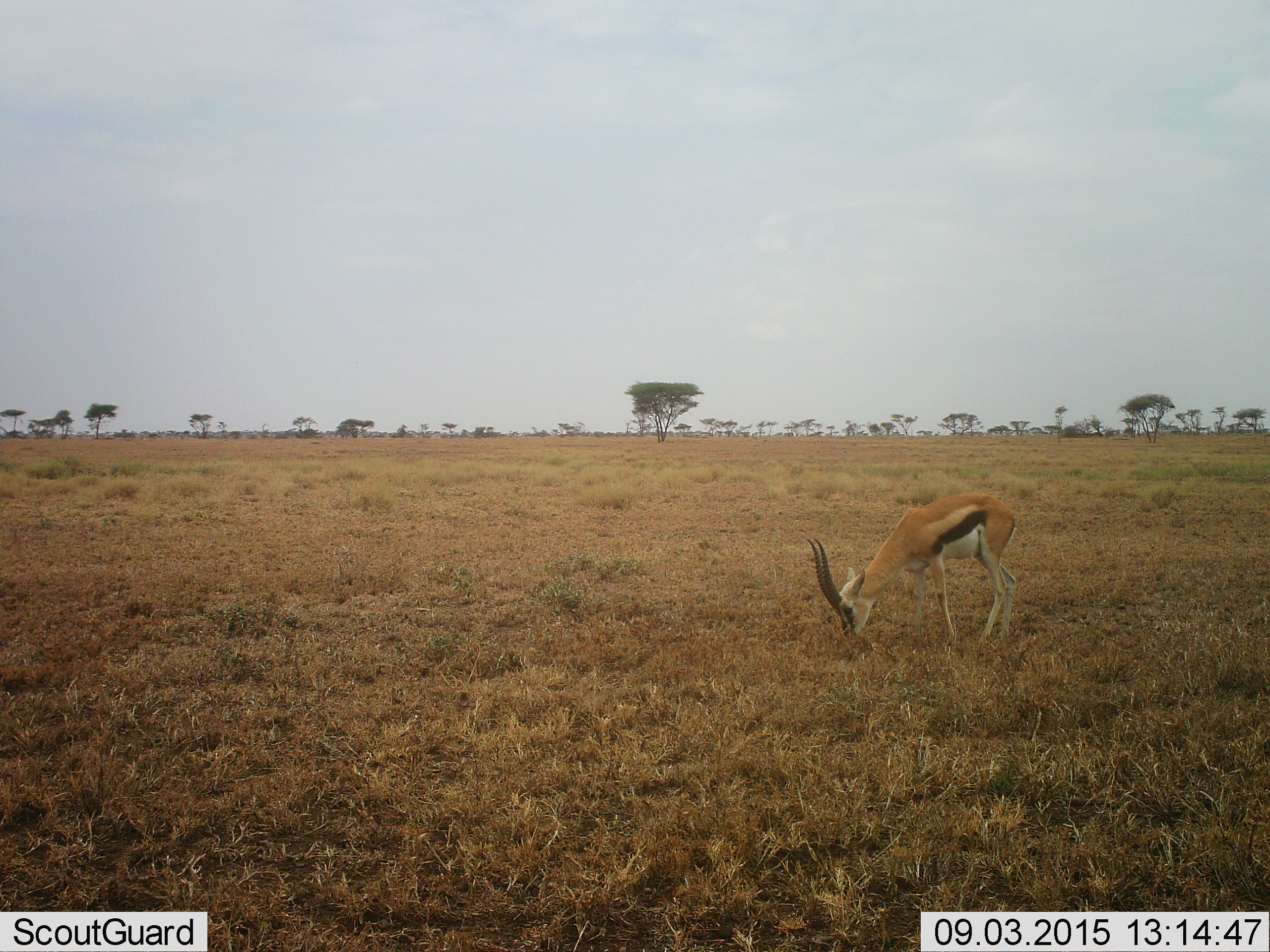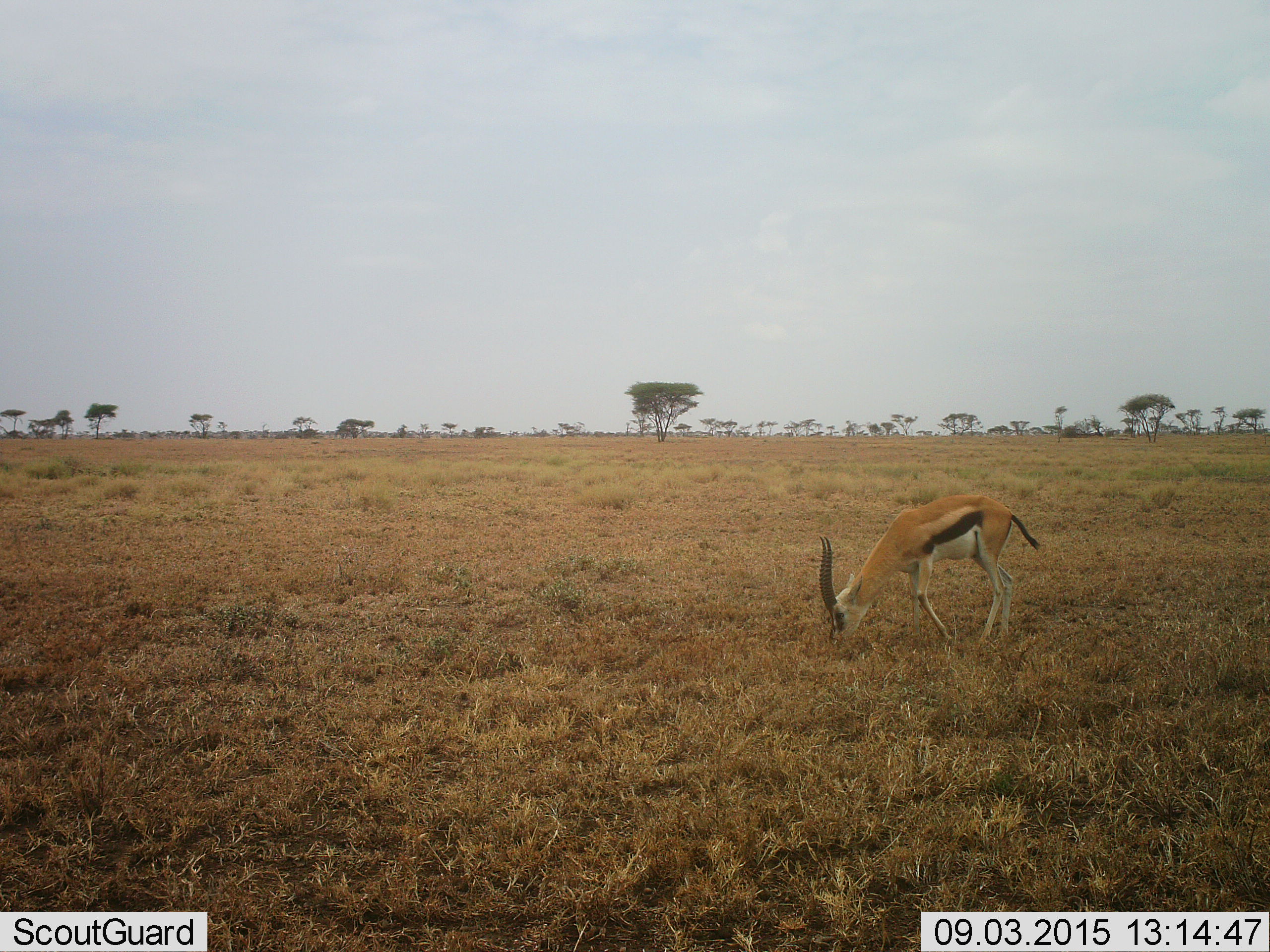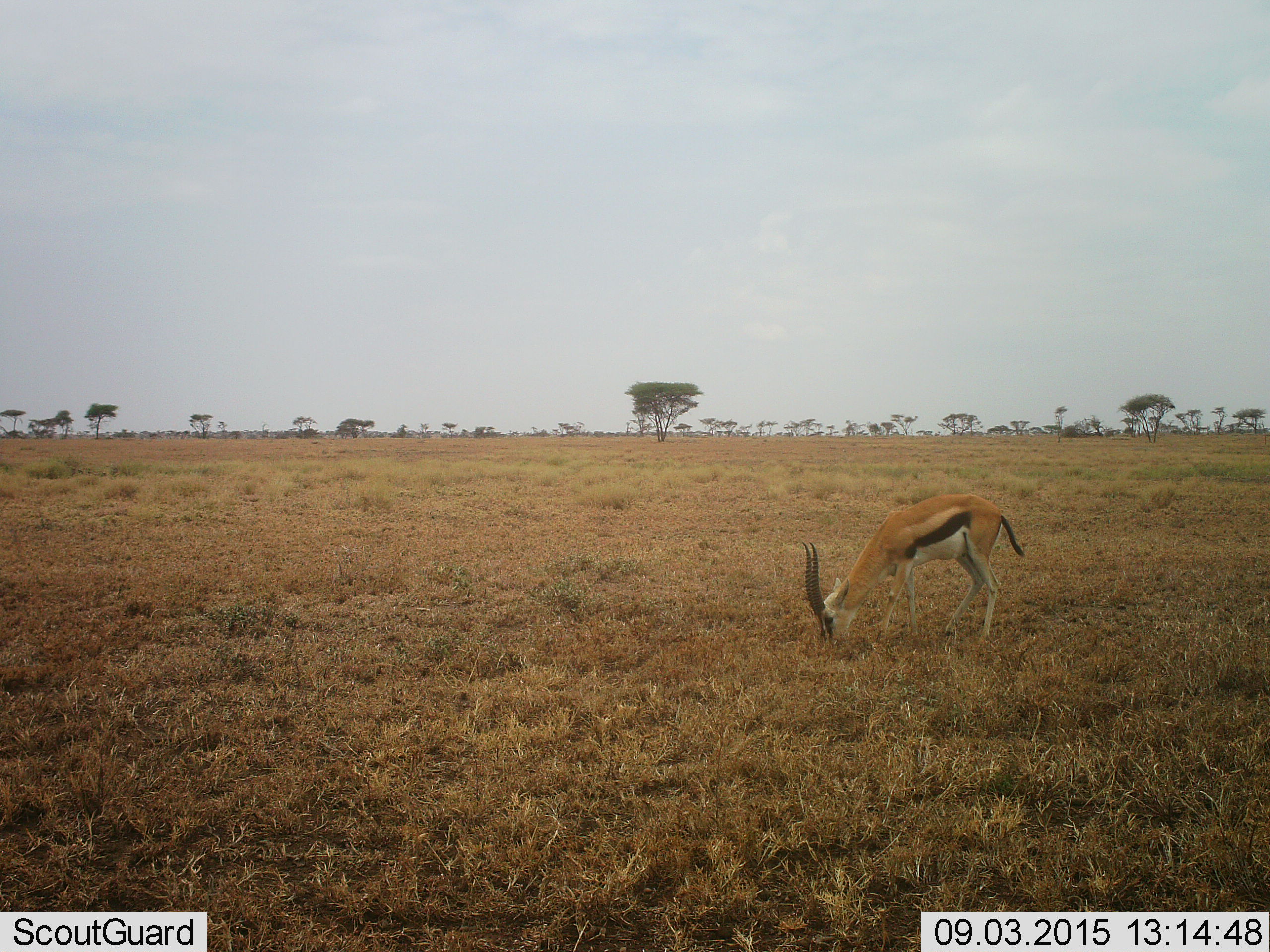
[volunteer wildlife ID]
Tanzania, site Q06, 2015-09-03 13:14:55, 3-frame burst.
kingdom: Animalia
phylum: Chordata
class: Mammalia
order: Artiodactyla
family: Bovidae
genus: Eudorcas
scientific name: Eudorcas thomsonii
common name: thomson's gazelle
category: gazellethomsons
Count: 1.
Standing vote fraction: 33%.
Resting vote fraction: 0%.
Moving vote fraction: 0%.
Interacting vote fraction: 0%.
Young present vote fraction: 0%.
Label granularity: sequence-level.